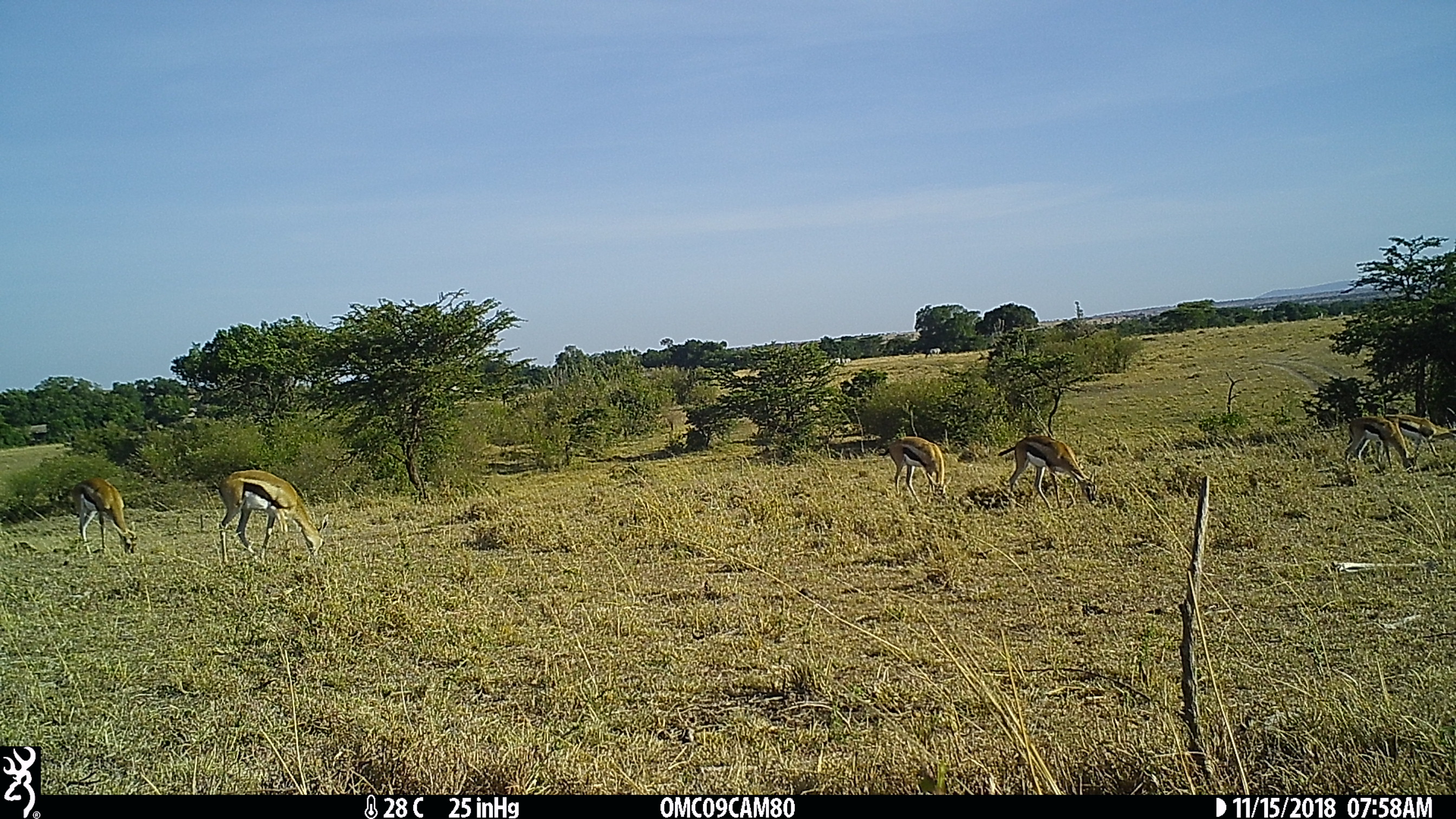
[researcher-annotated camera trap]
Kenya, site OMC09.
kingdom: Animalia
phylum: Chordata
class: Mammalia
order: Artiodactyla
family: Bovidae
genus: Eudorcas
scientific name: Eudorcas thomsonii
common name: thomon's gazelle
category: gazelle thomsons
Gazelle thomsons (thomon's gazelle) (Eudorcas thomsonii).